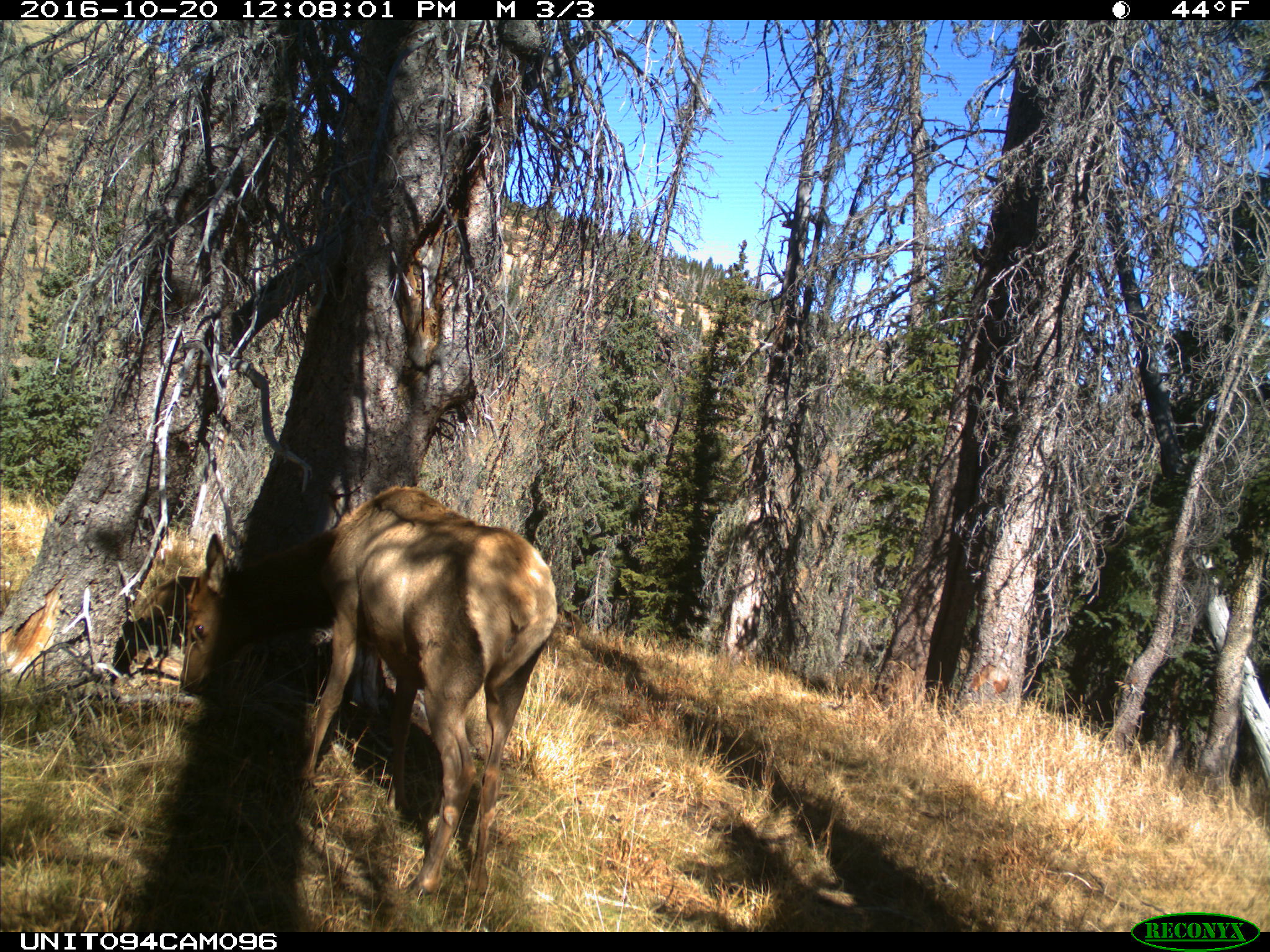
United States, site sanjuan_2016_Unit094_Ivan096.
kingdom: Animalia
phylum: Chordata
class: Mammalia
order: Artiodactyla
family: Cervidae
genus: Cervus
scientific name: Cervus elaphus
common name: red deer